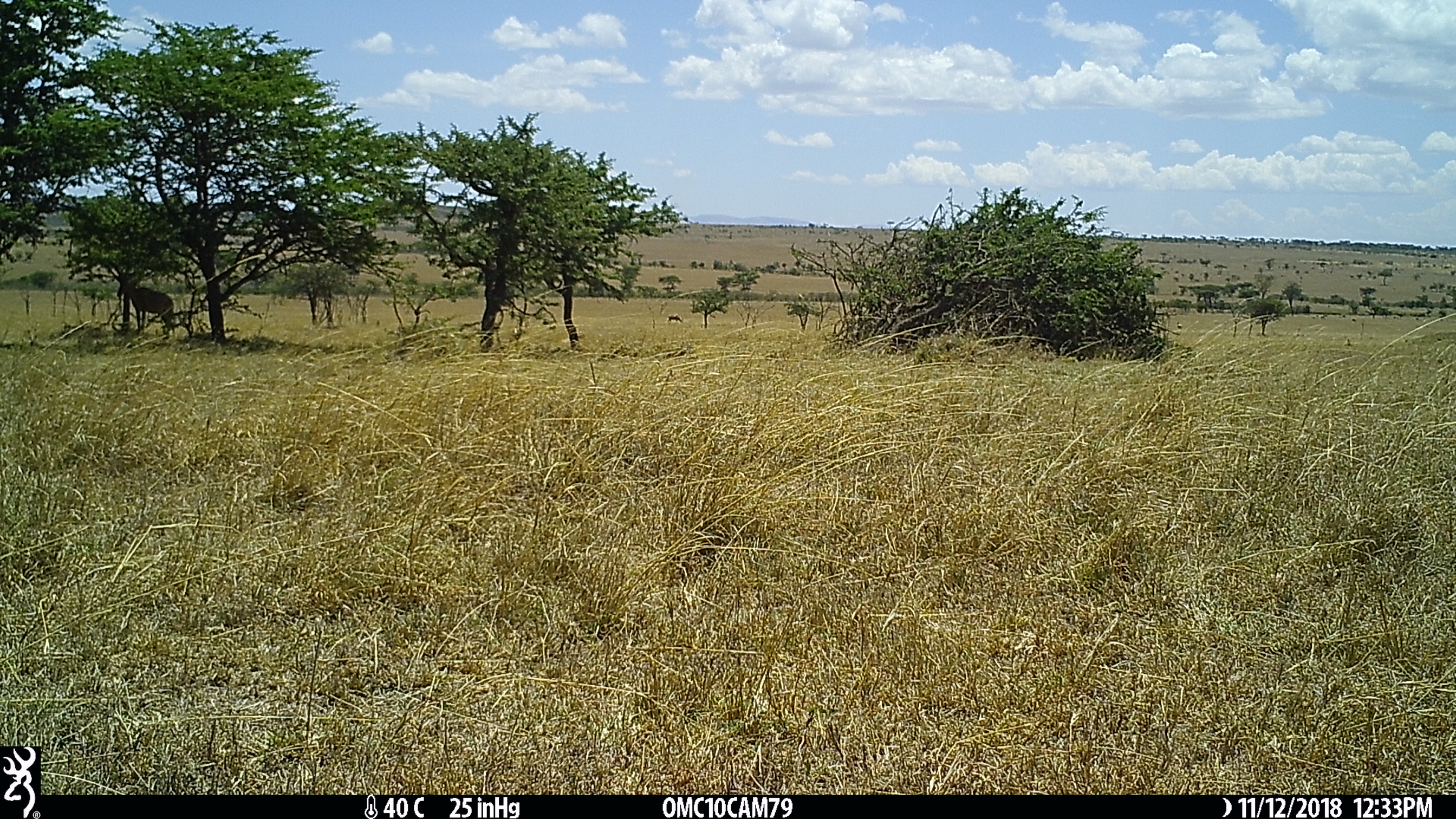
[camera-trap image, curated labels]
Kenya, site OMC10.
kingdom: Animalia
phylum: Chordata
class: Mammalia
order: Artiodactyla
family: Bovidae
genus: Damaliscus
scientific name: Damaliscus lunatus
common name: topi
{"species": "topi (Damaliscus lunatus)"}